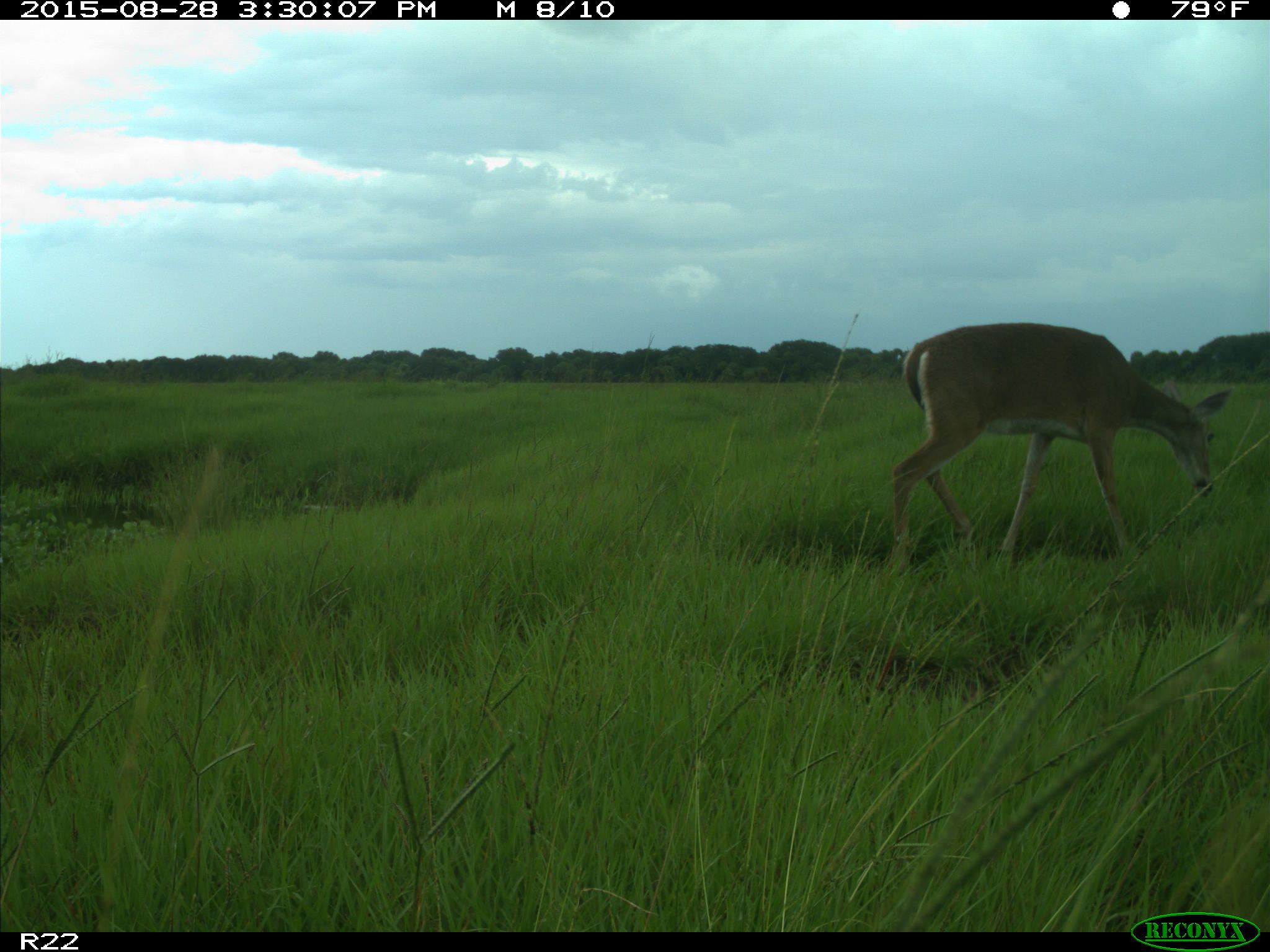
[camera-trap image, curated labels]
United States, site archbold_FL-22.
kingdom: Animalia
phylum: Chordata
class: Mammalia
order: Artiodactyla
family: Cervidae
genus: Odocoileus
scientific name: Odocoileus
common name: deer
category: unidentified deer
Unidentified deer (deer) (Odocoileus).